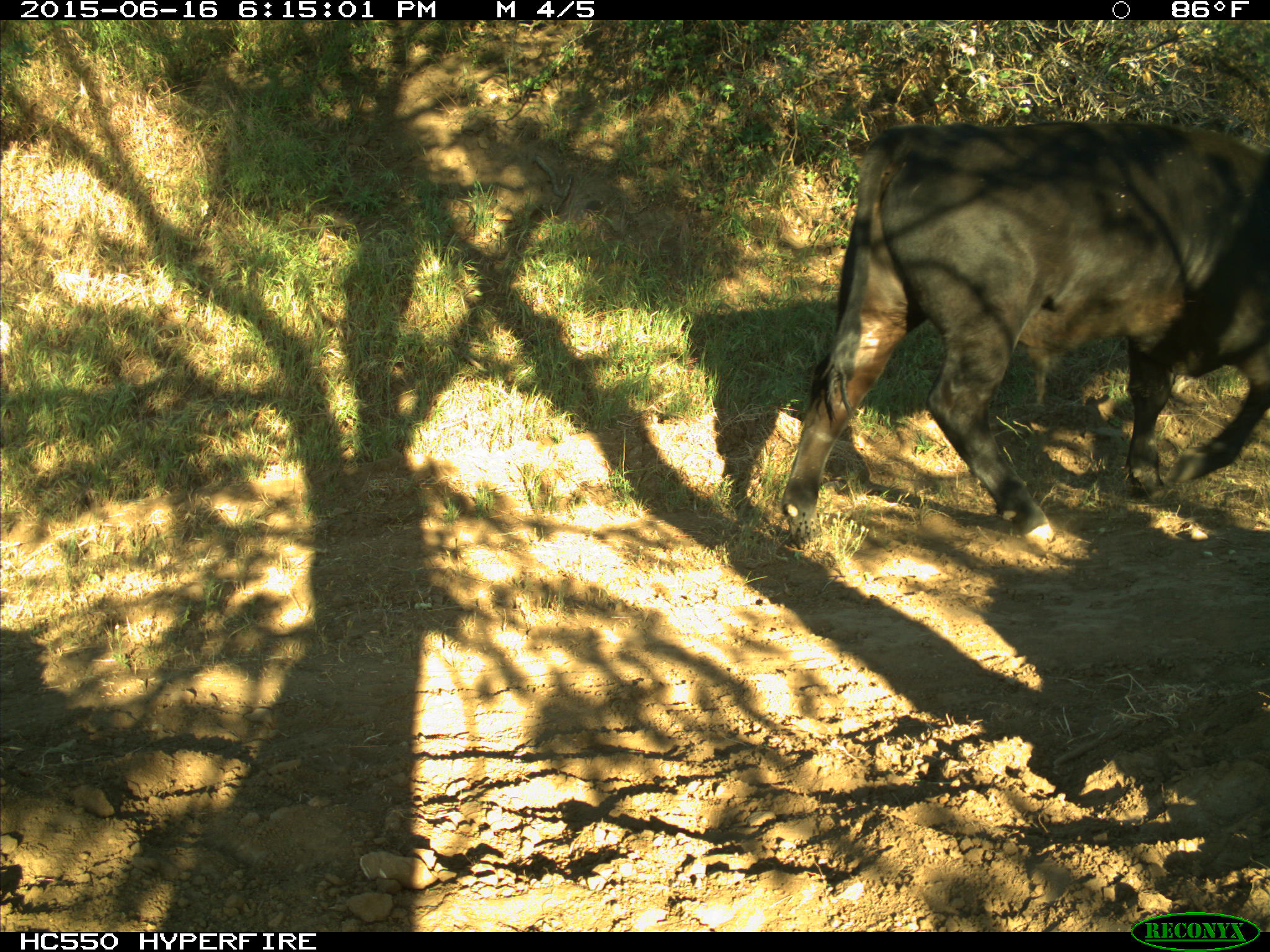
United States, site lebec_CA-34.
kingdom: Animalia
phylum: Chordata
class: Mammalia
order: Artiodactyla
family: Bovidae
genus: Bos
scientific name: Bos taurus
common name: domestic cow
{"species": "Bos taurus (domestic cow)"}